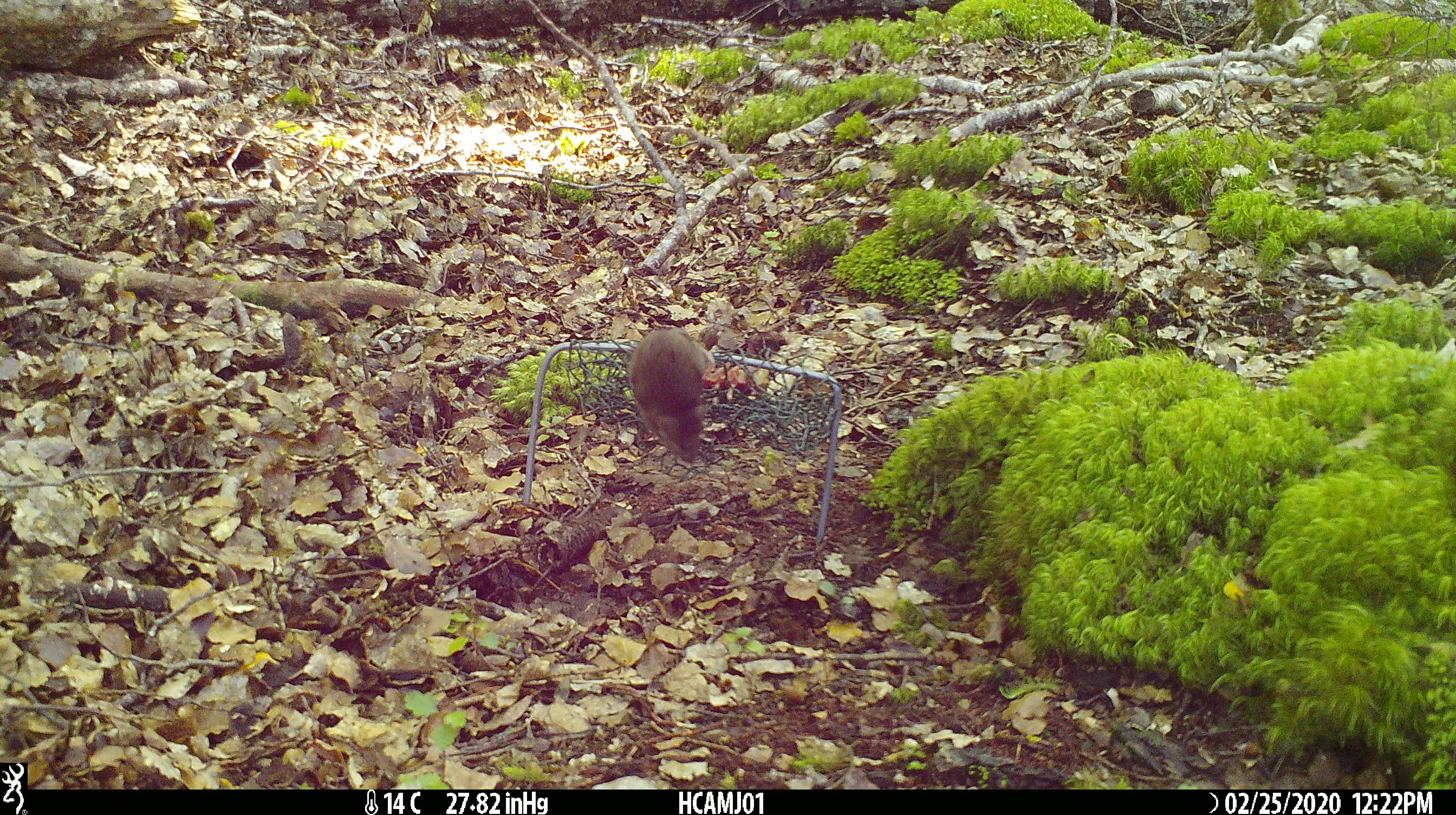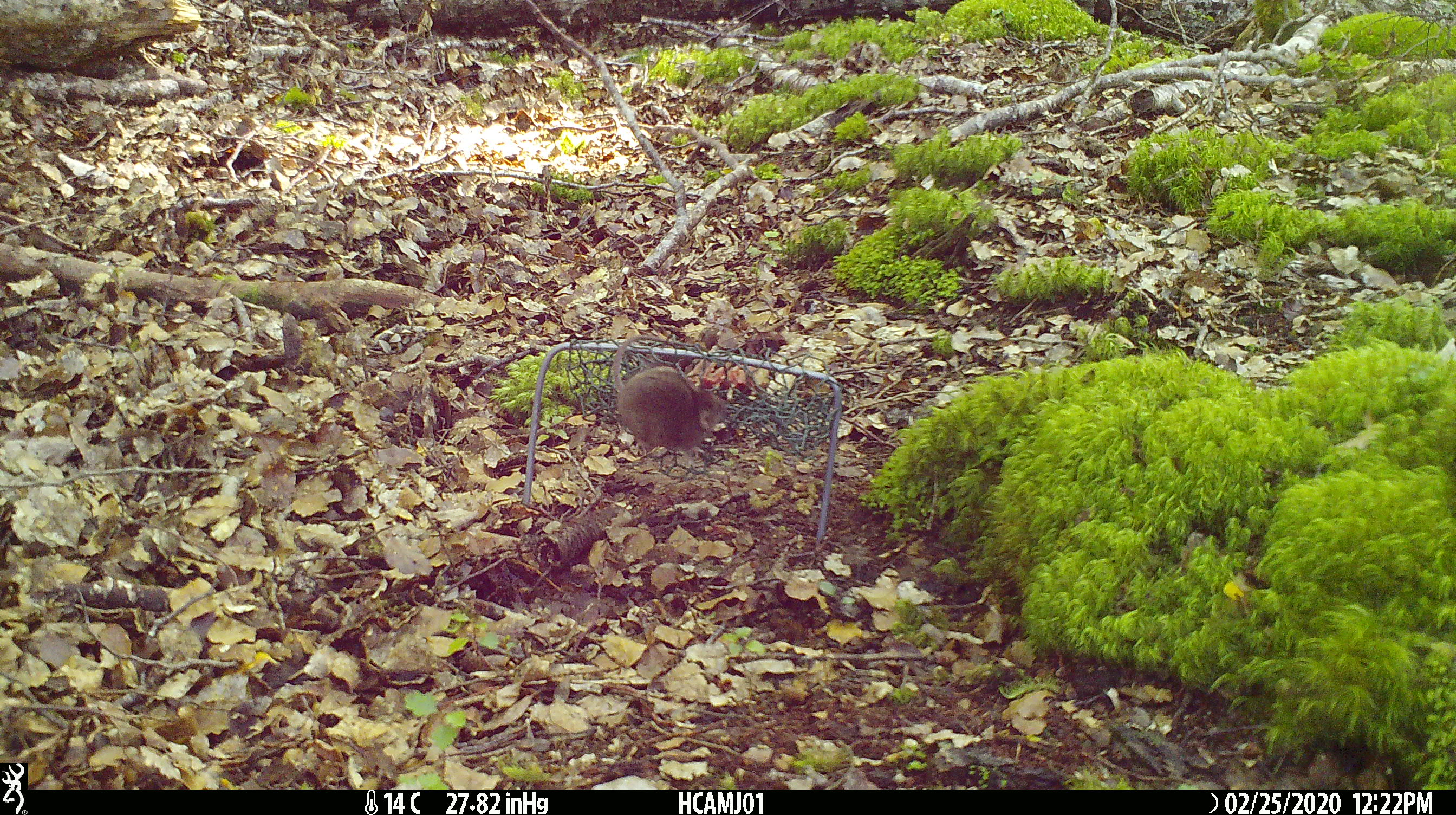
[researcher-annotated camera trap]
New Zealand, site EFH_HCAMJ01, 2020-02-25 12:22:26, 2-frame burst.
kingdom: Animalia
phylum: Chordata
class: Mammalia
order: Rodentia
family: Muridae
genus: Mus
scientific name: Mus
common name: mouse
Mouse (Mus).